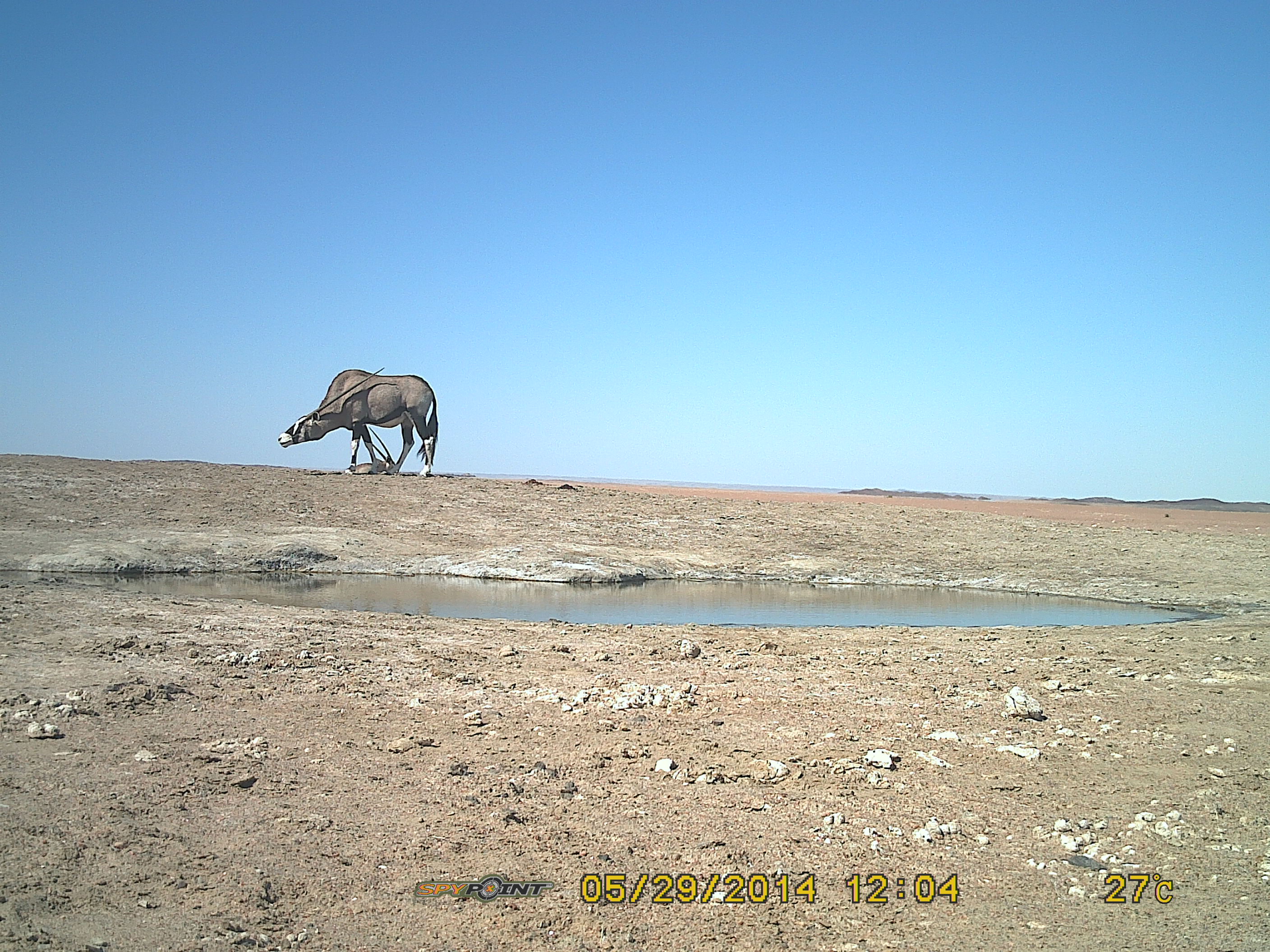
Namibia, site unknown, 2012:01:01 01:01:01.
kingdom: Animalia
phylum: Chordata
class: Mammalia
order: Artiodactyla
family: Bovidae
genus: Oryx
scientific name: Oryx gazella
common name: gemsbok